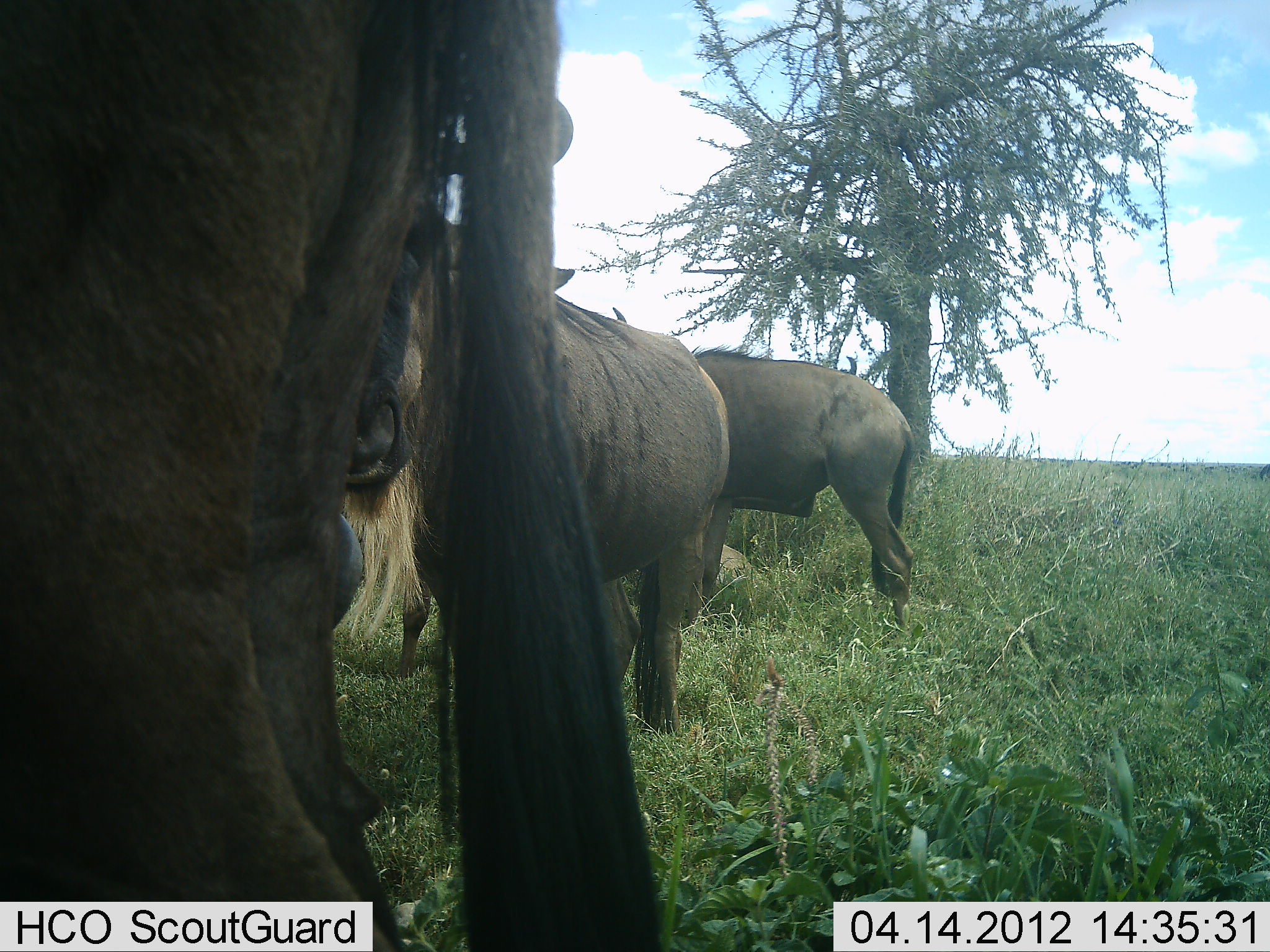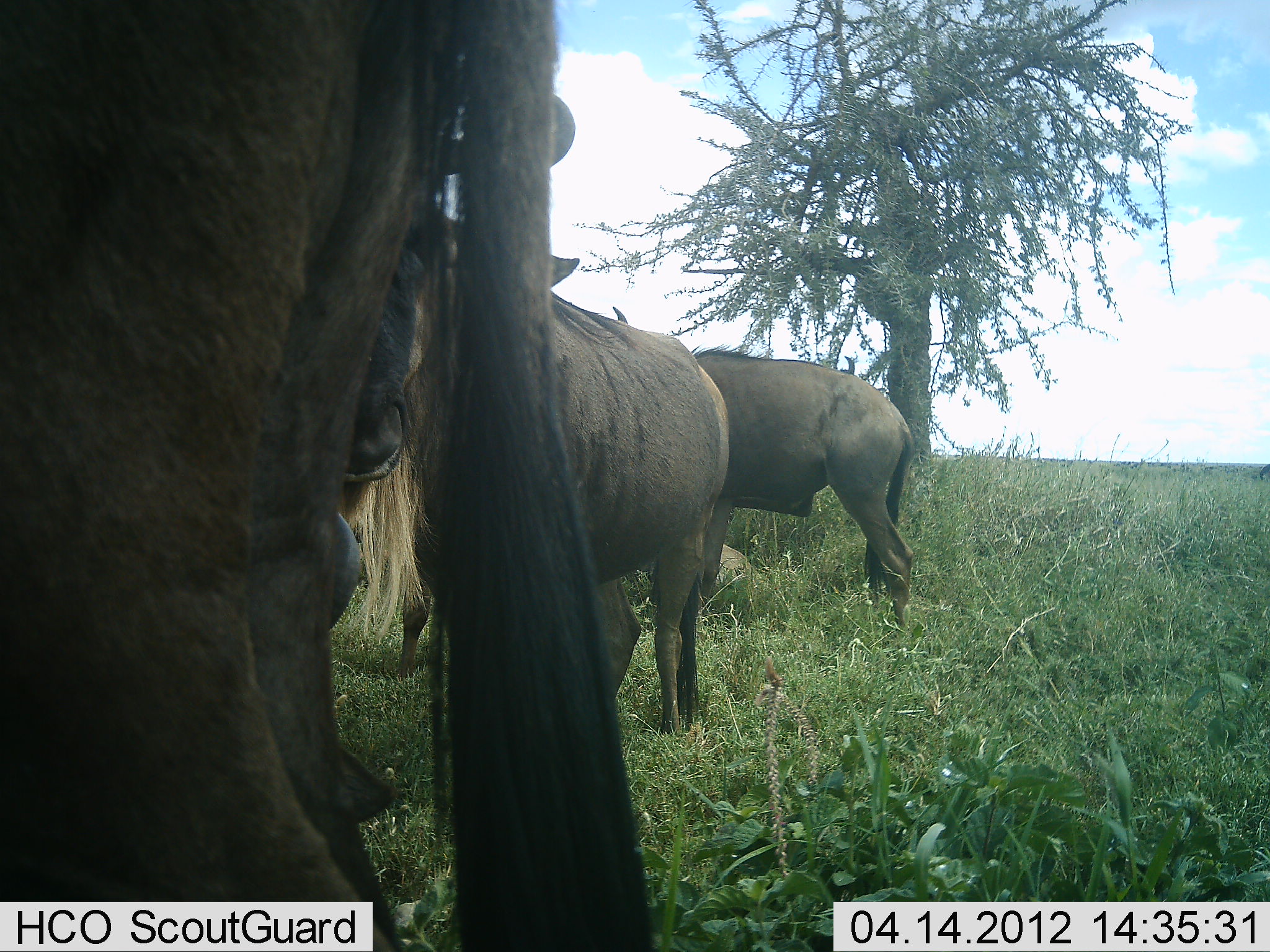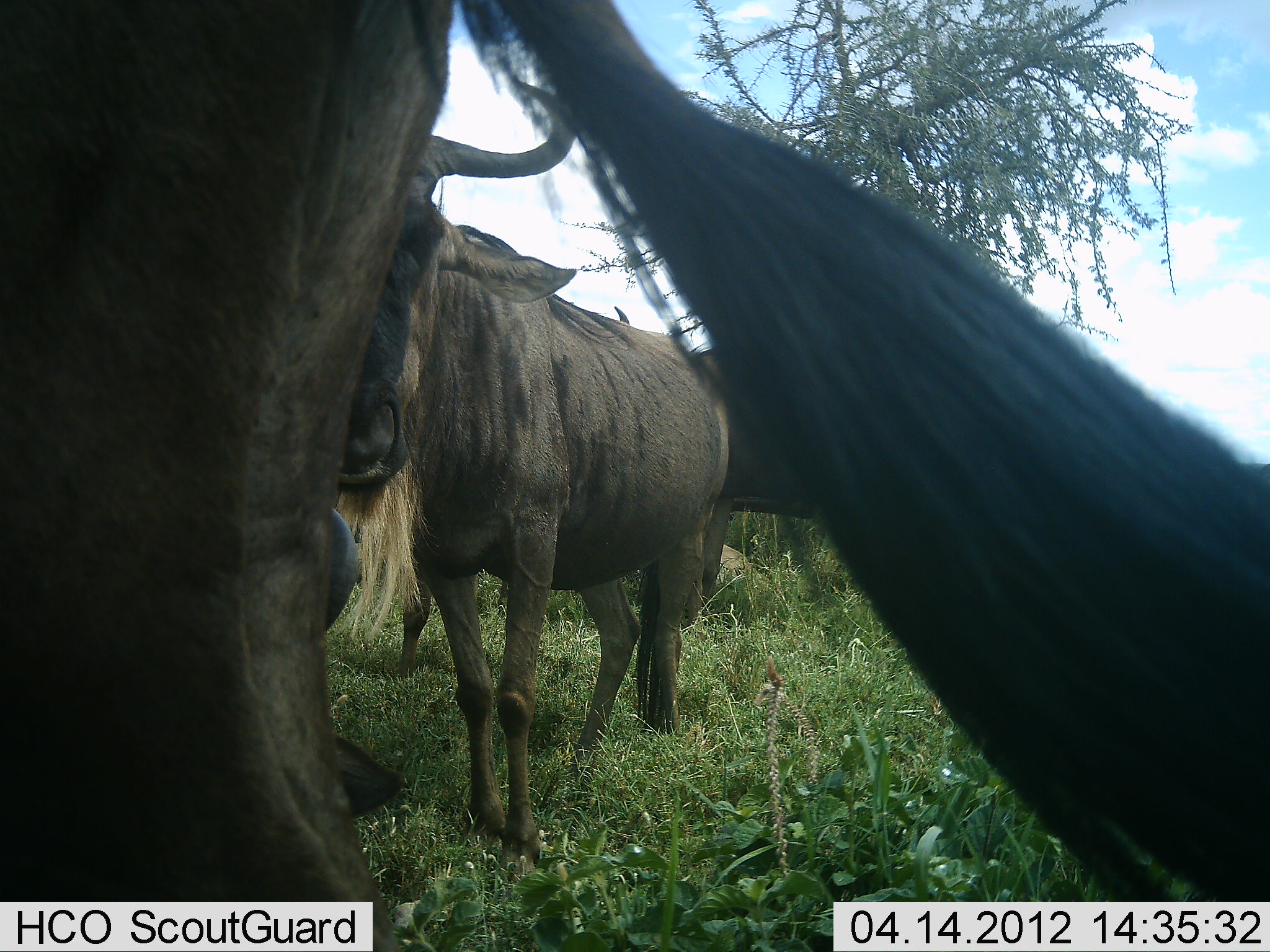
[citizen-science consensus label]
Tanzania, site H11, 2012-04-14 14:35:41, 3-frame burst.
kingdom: Animalia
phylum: Chordata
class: Mammalia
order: Artiodactyla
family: Bovidae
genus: Connochaetes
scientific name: Connochaetes taurinus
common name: blue wildebeest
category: wildebeest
Wildebeest (blue wildebeest) (Connochaetes taurinus), count 3. Behavior (volunteer vote fractions): standing 93%, resting 0%, moving 0%, interacting 0%. Young present (vote fraction): 0%. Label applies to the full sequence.